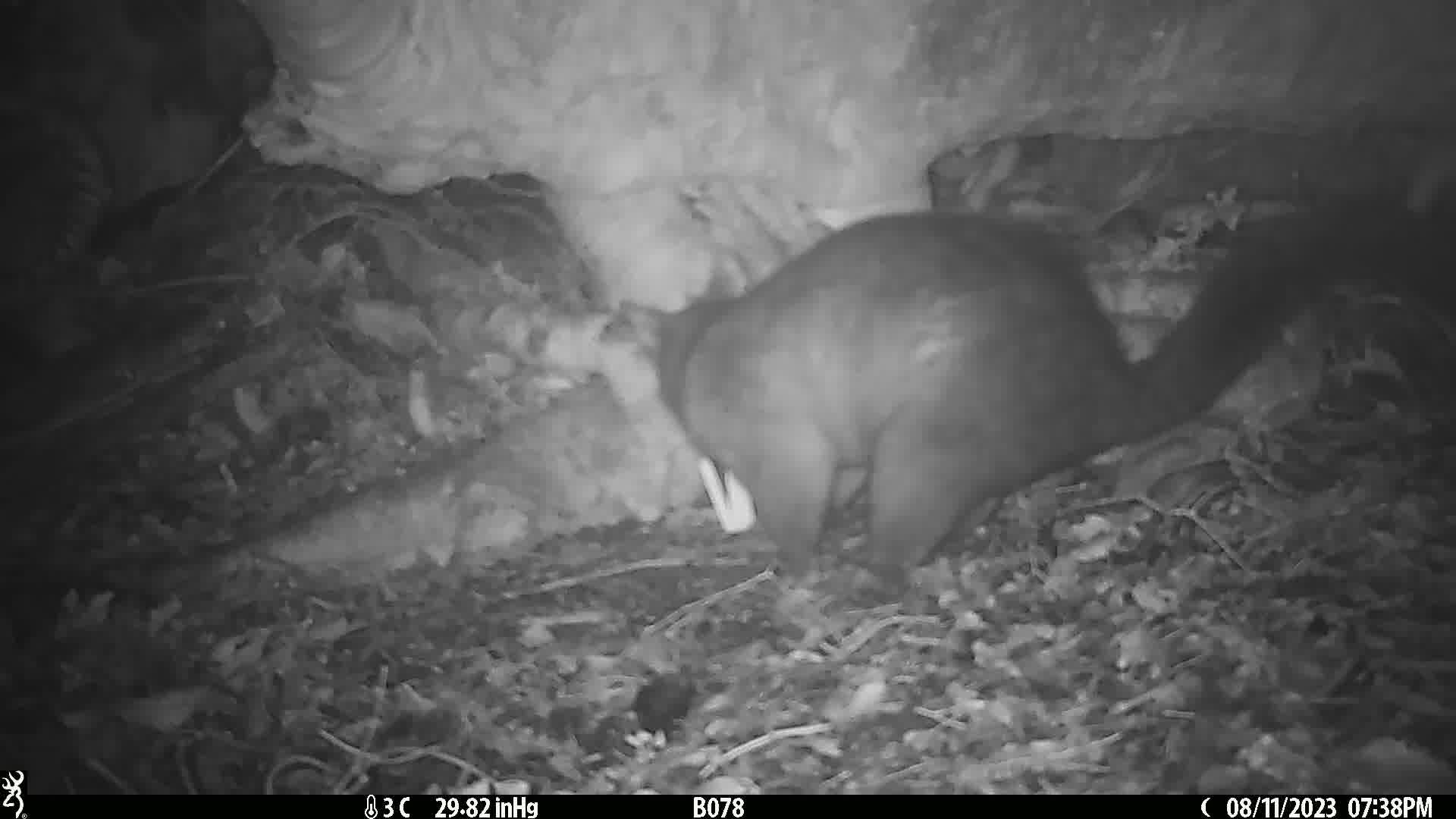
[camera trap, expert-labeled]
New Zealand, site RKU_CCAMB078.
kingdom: Animalia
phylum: Chordata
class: Mammalia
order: Diprotodontia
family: Phalangeridae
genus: Trichosurus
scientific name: Trichosurus vulpecula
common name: common brushtail possum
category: possum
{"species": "possum (common brushtail possum) (Trichosurus vulpecula)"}